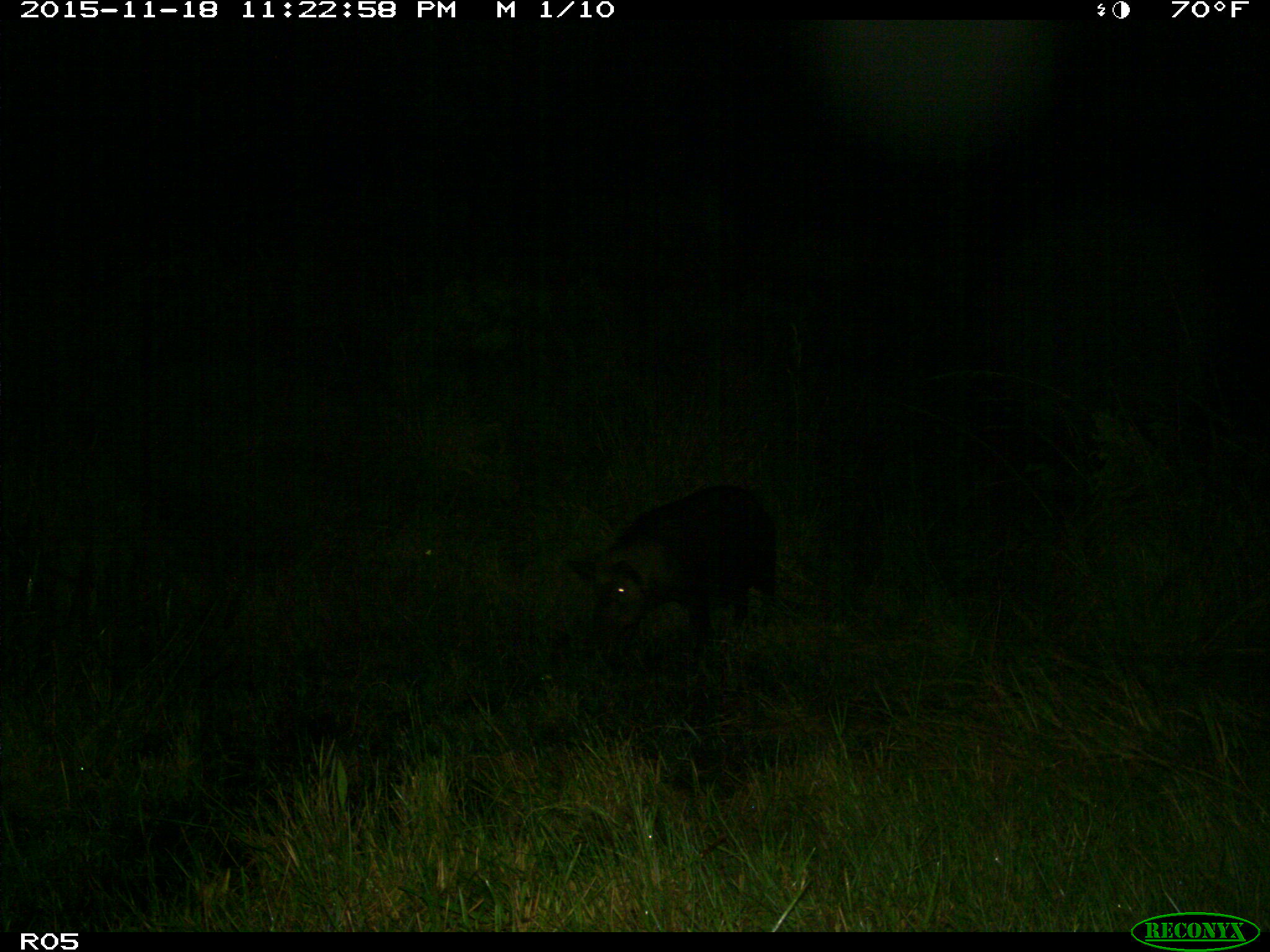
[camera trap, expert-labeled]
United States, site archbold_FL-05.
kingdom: Animalia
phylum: Chordata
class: Mammalia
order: Artiodactyla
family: Suidae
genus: Sus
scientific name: Sus scrofa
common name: wild boar